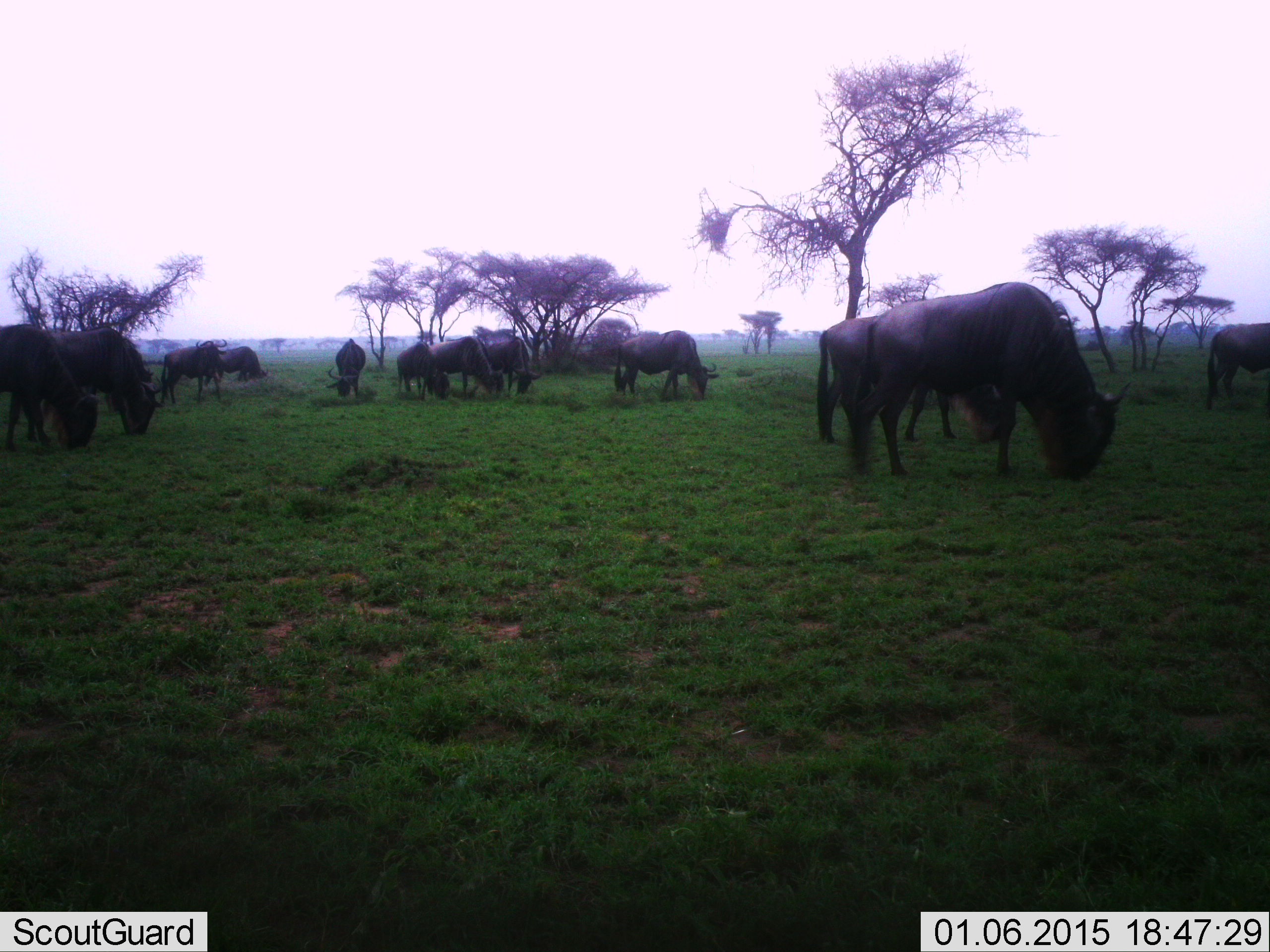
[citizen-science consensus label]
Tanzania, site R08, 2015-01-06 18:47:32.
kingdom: Animalia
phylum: Chordata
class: Mammalia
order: Artiodactyla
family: Bovidae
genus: Connochaetes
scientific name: Connochaetes taurinus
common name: blue wildebeest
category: wildebeest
Wildebeest (blue wildebeest) (Connochaetes taurinus), count 11-50. Behavior (volunteer vote fractions): standing 20%, resting 0%, moving 10%, interacting 0%. Young present (vote fraction): 0%. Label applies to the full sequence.